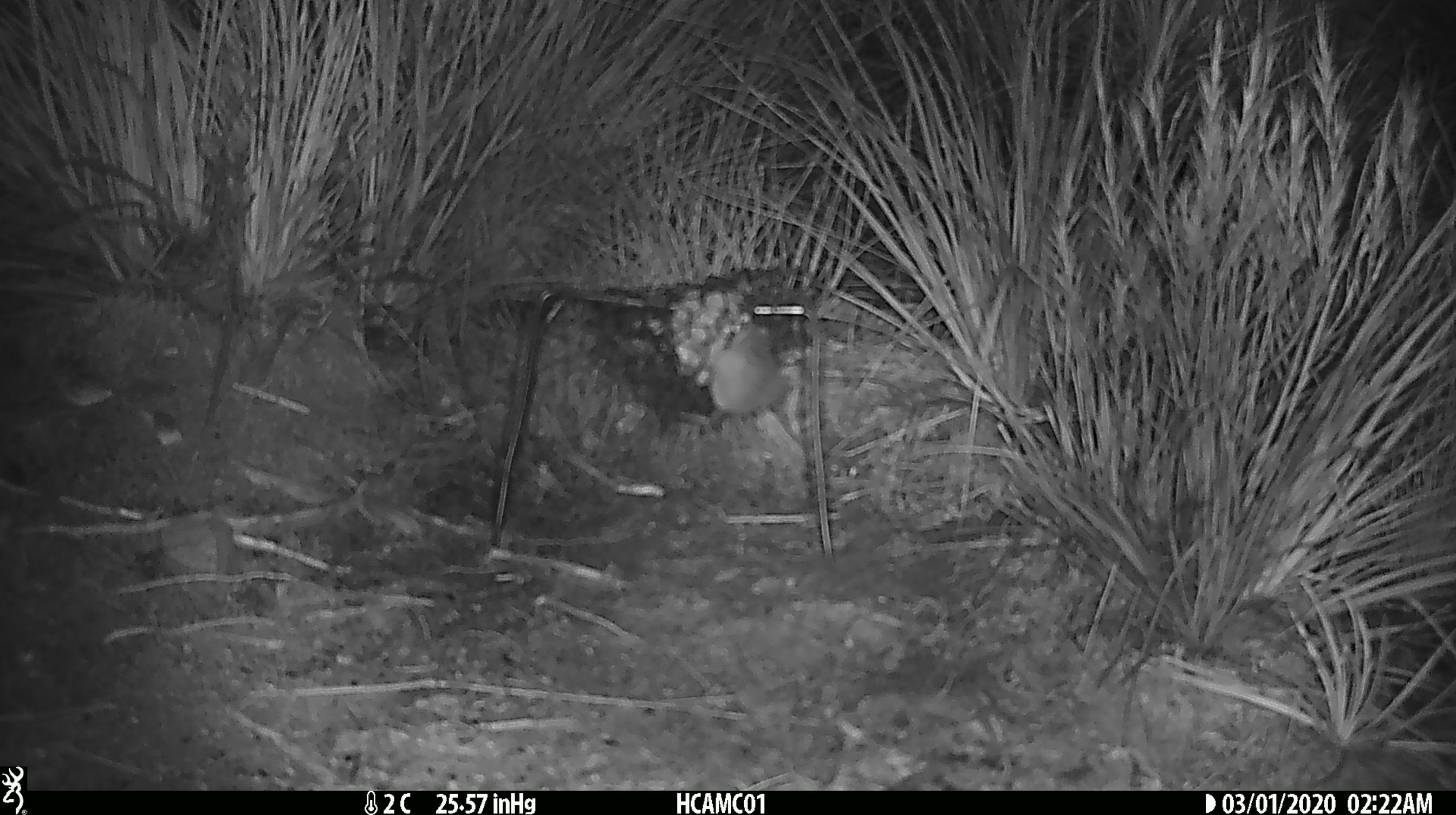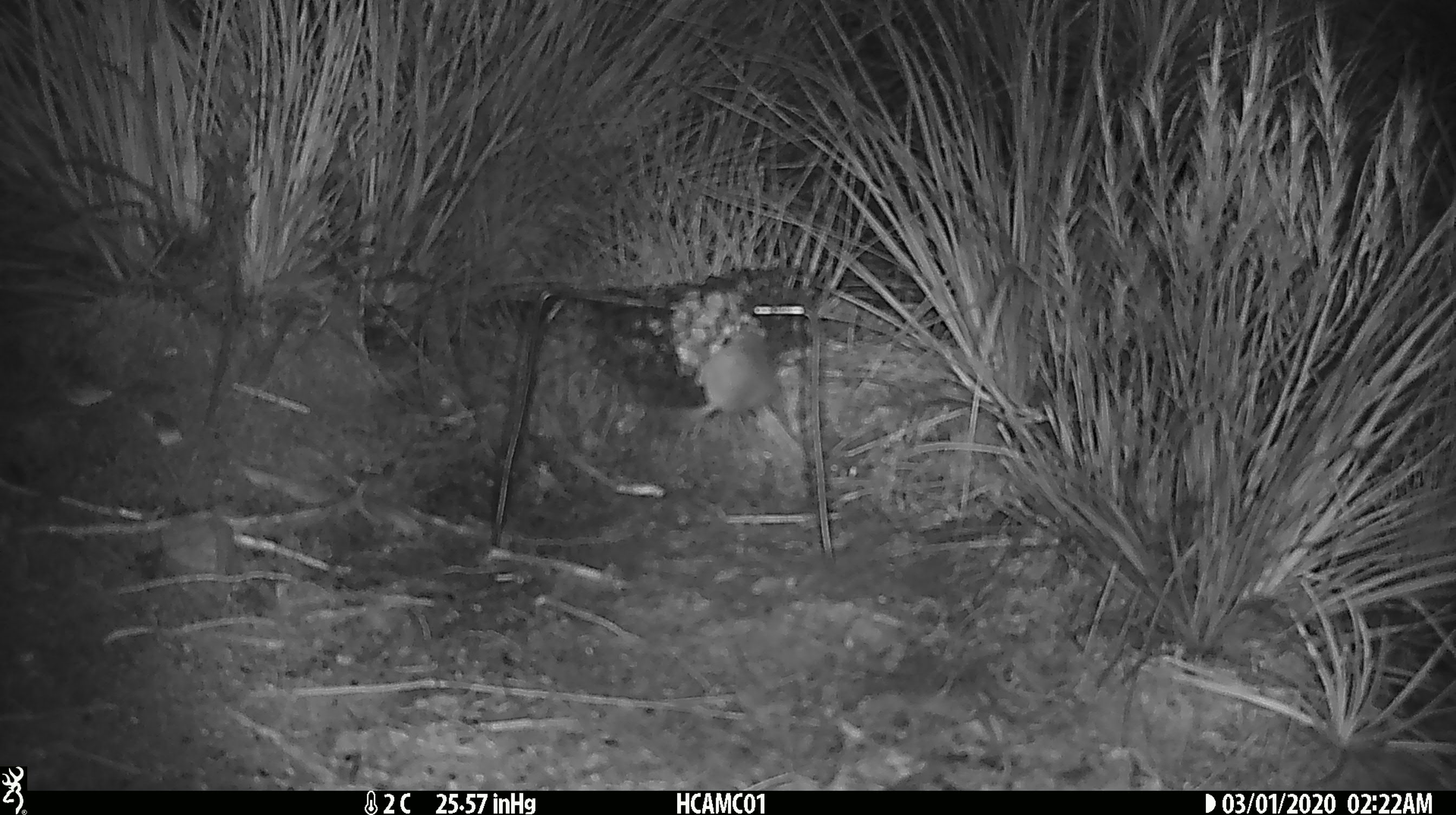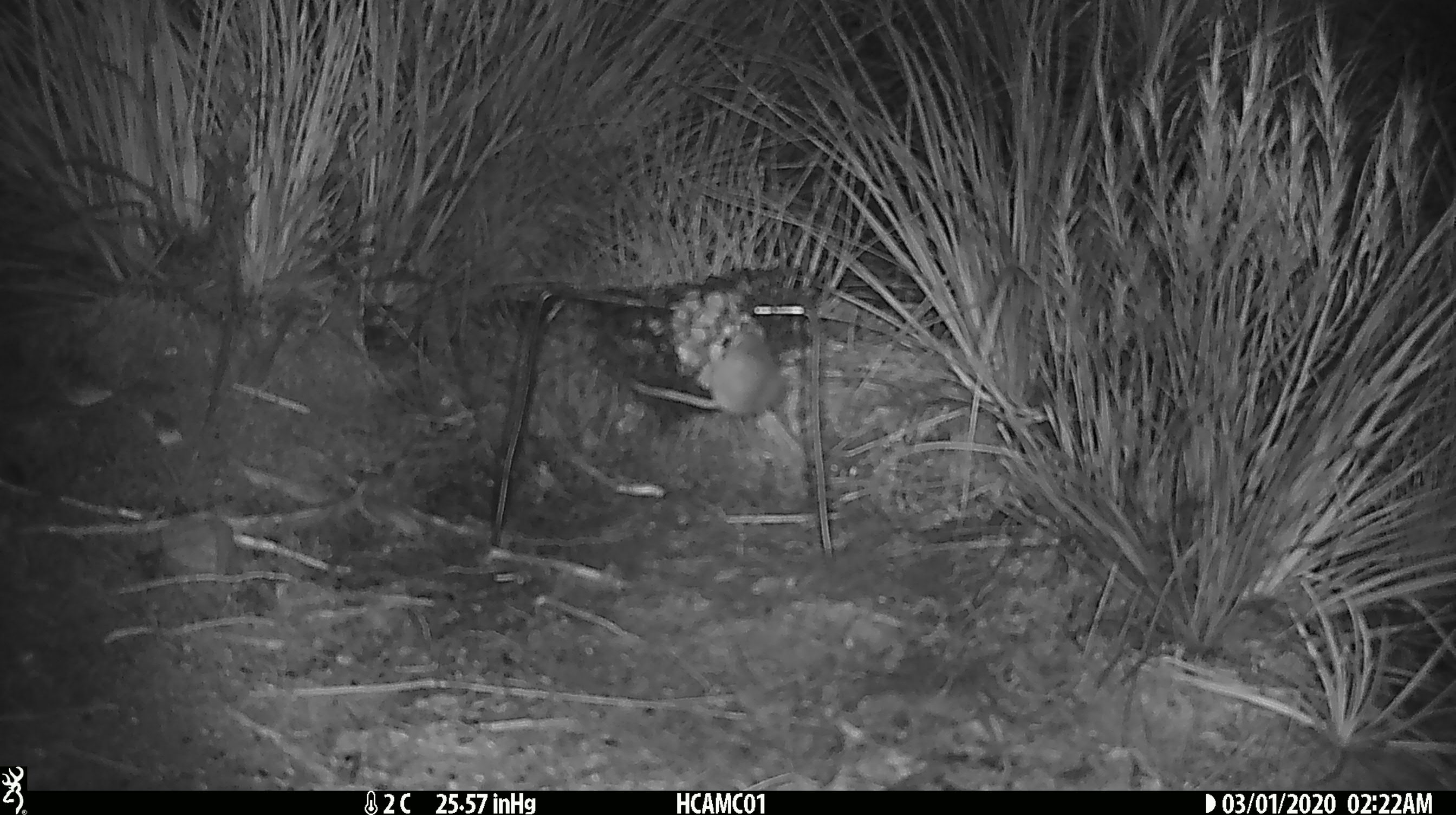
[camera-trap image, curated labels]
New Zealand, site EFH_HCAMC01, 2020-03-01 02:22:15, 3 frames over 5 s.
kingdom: Animalia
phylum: Chordata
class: Mammalia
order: Rodentia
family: Muridae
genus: Mus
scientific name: Mus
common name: mouse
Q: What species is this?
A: Mouse (Mus).